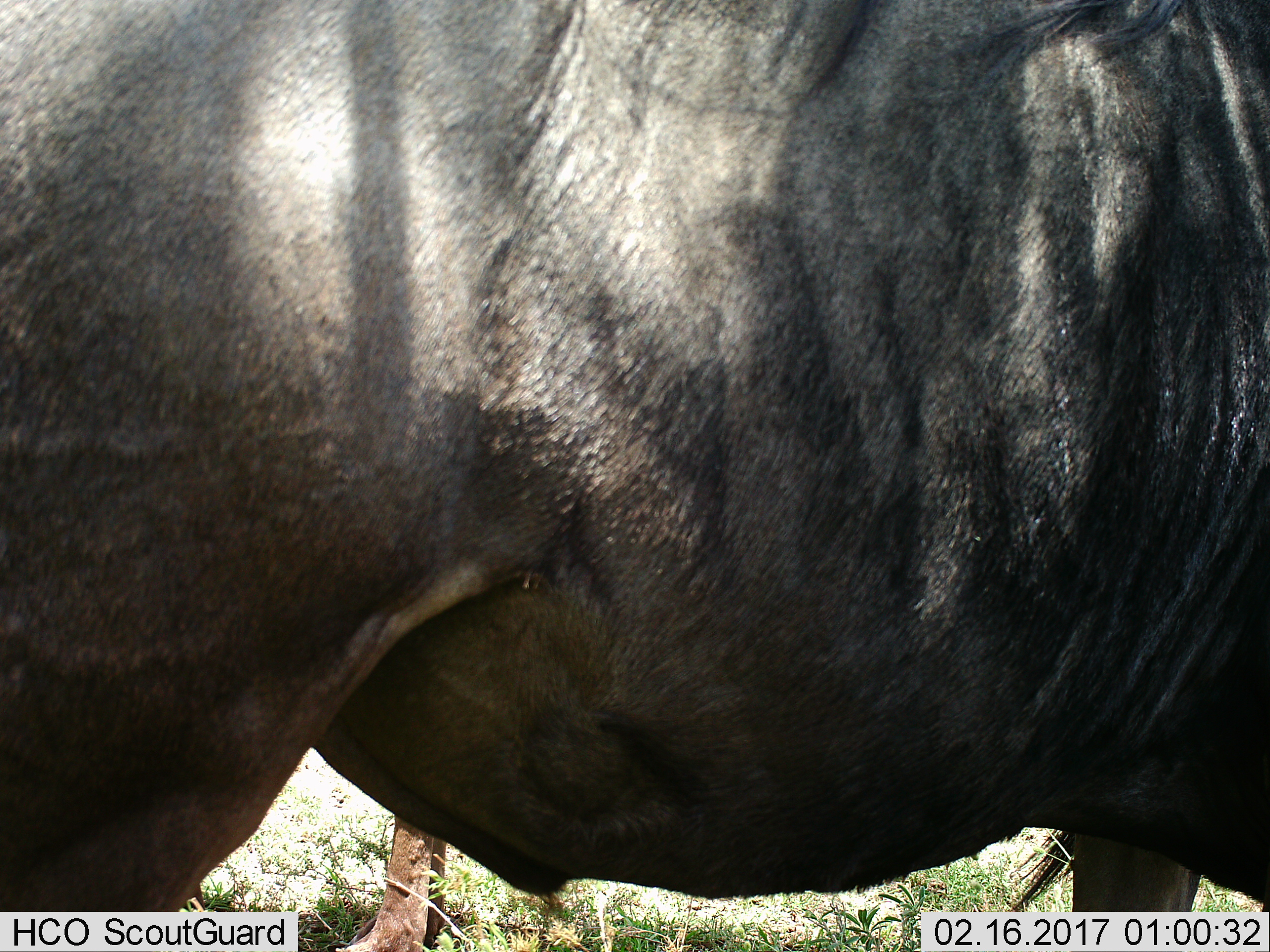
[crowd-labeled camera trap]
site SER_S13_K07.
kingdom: Animalia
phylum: Chordata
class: Mammalia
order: Artiodactyla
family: Bovidae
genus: Connochaetes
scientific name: Connochaetes taurinus taurinus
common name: blue wildebeest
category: wildebeestblue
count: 1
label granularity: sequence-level